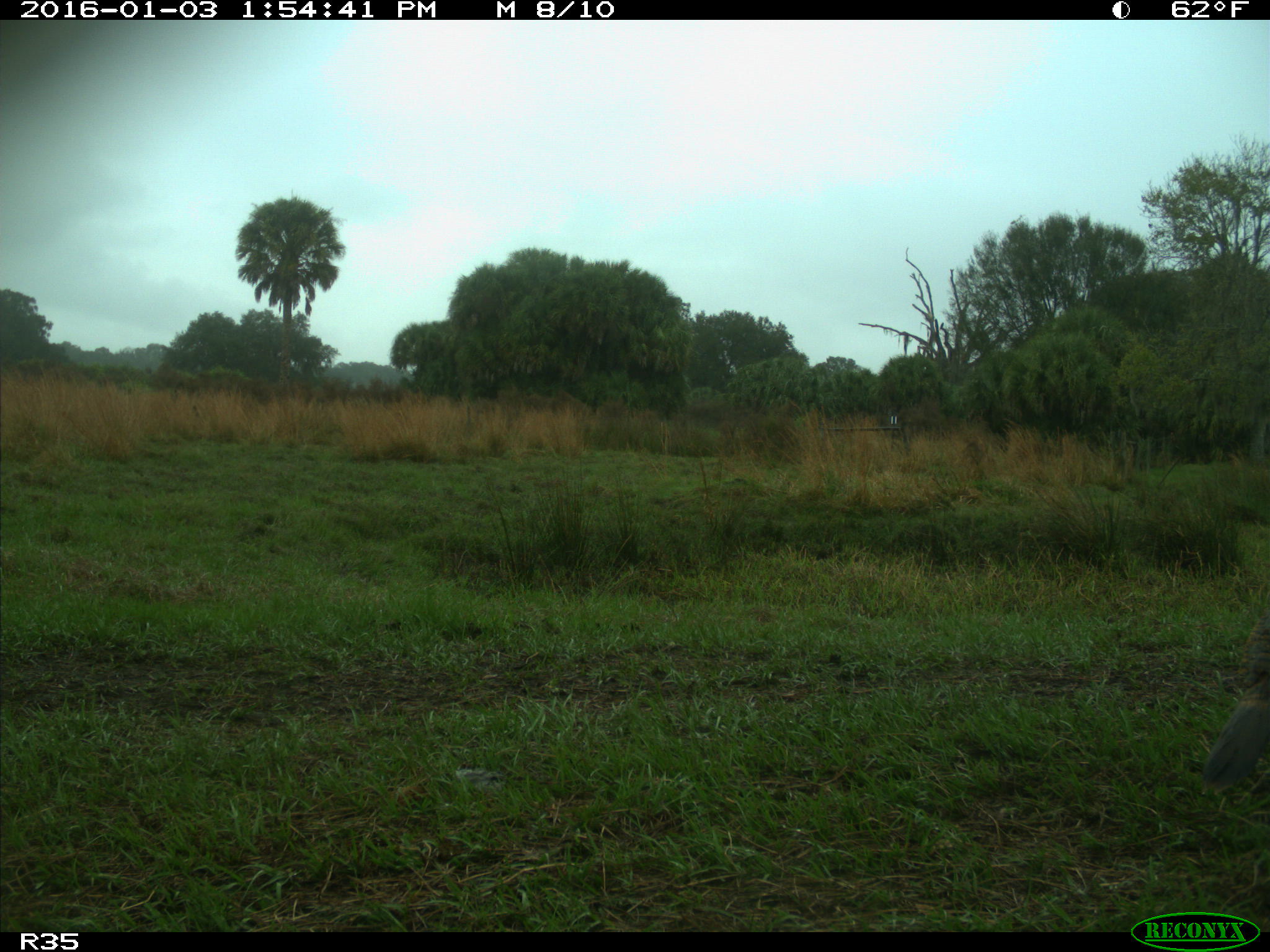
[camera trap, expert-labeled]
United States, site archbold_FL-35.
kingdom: Animalia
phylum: Chordata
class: Aves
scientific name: Aves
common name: birds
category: unidentified bird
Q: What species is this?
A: Unidentified bird (birds) (Aves).